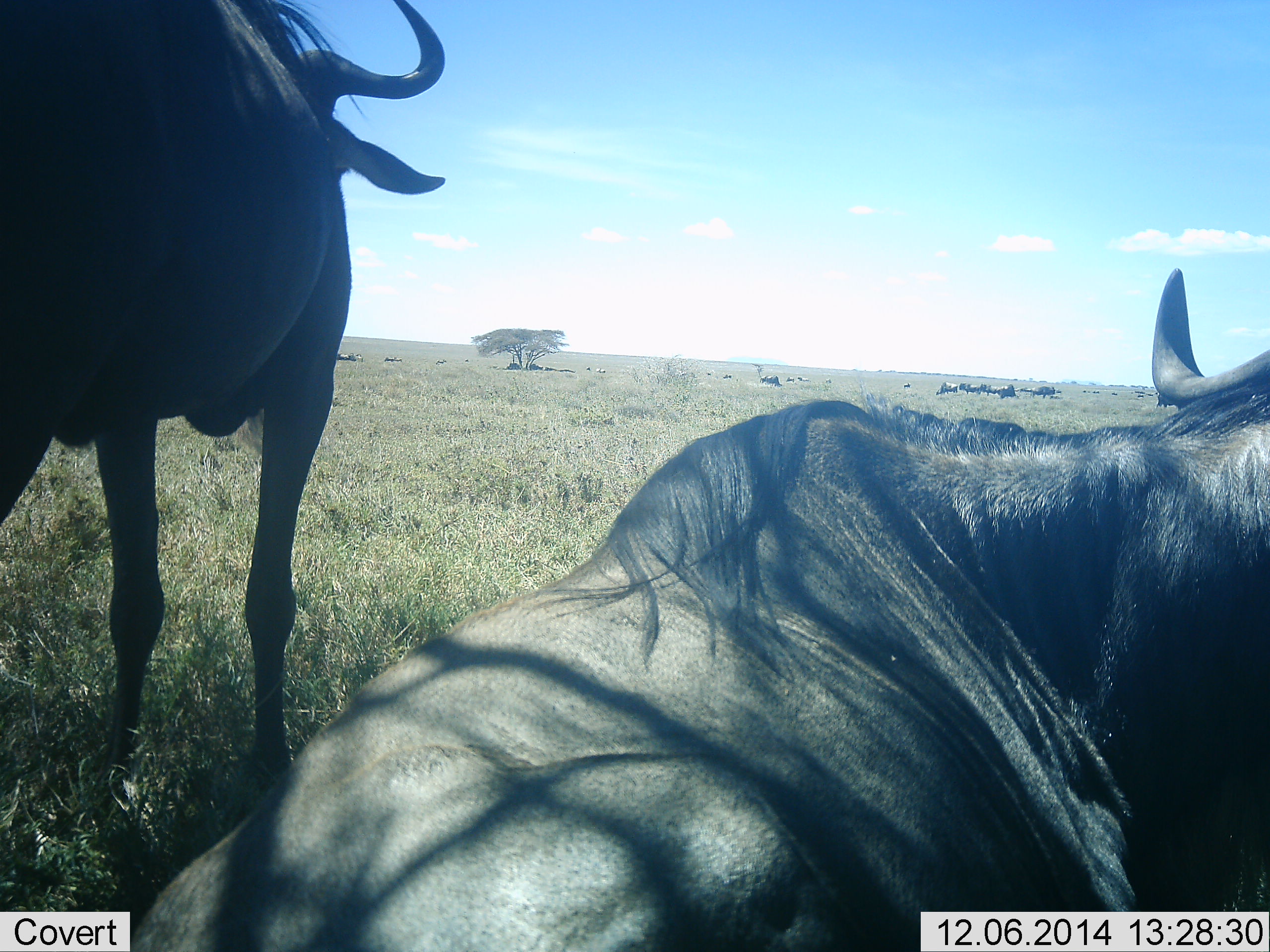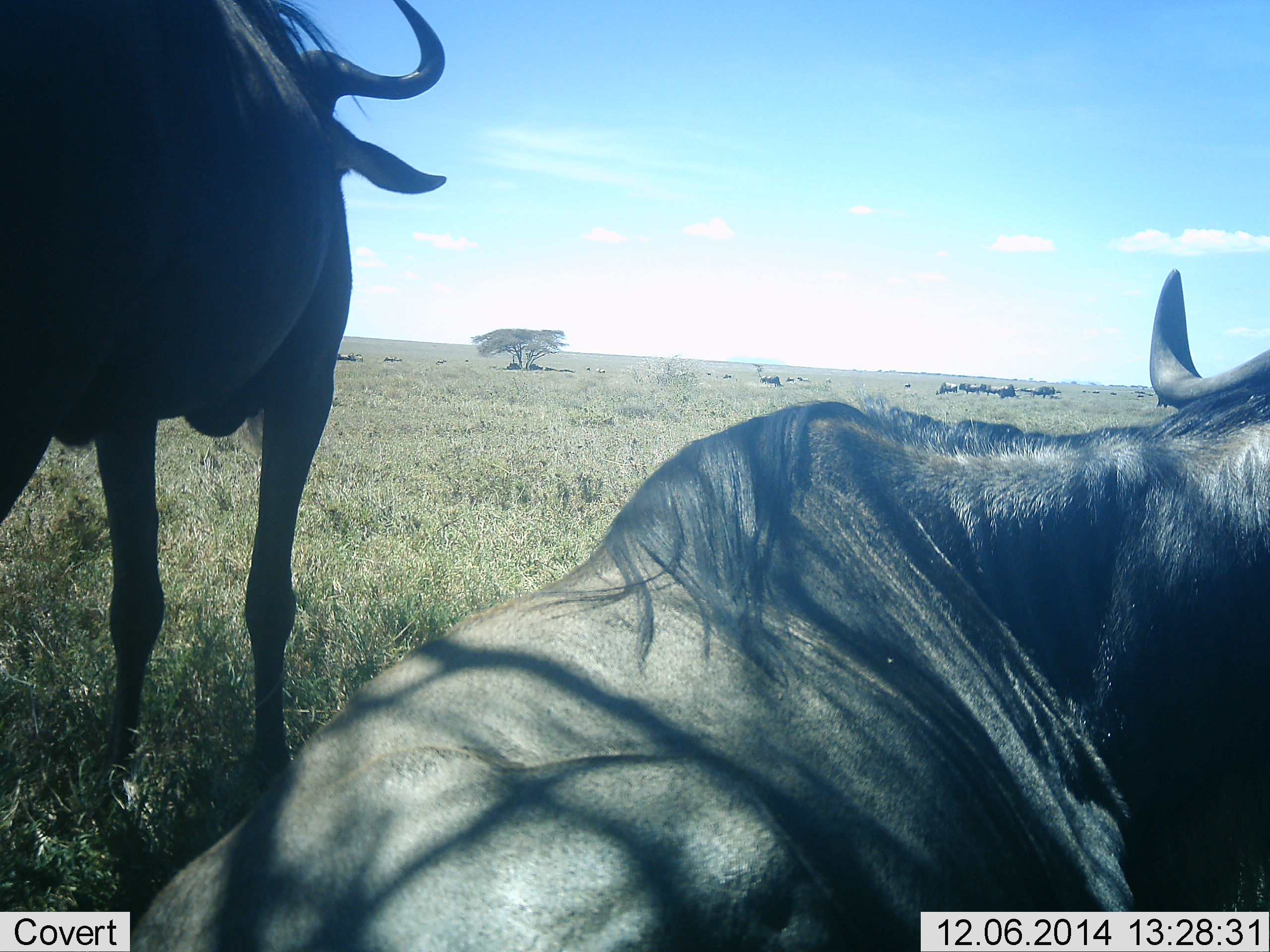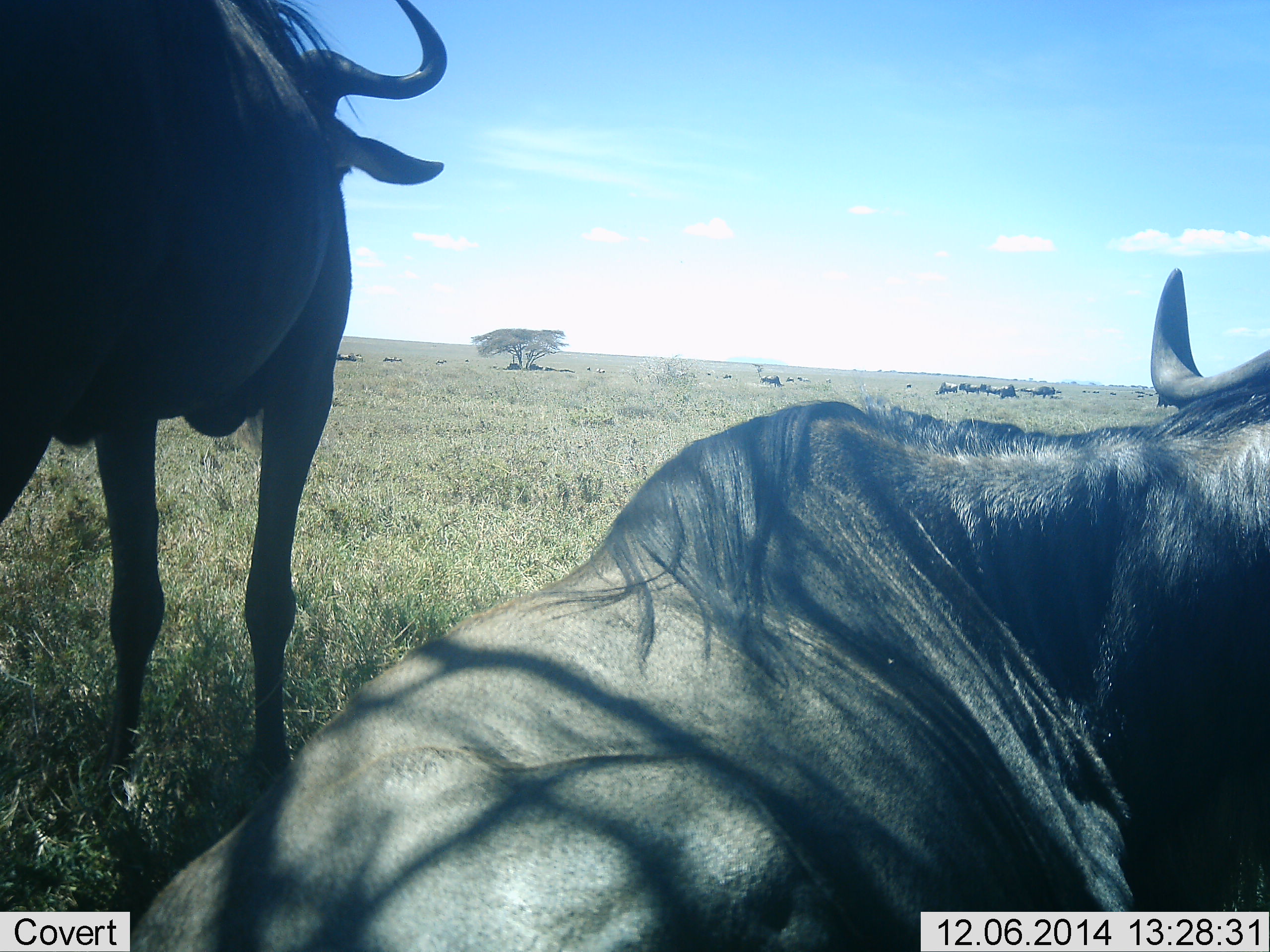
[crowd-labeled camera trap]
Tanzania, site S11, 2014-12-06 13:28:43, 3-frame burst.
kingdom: Animalia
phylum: Chordata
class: Mammalia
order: Artiodactyla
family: Bovidae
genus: Connochaetes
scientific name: Connochaetes taurinus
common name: blue wildebeest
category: wildebeest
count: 2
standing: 80%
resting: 100%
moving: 0%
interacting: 0%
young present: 0%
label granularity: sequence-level